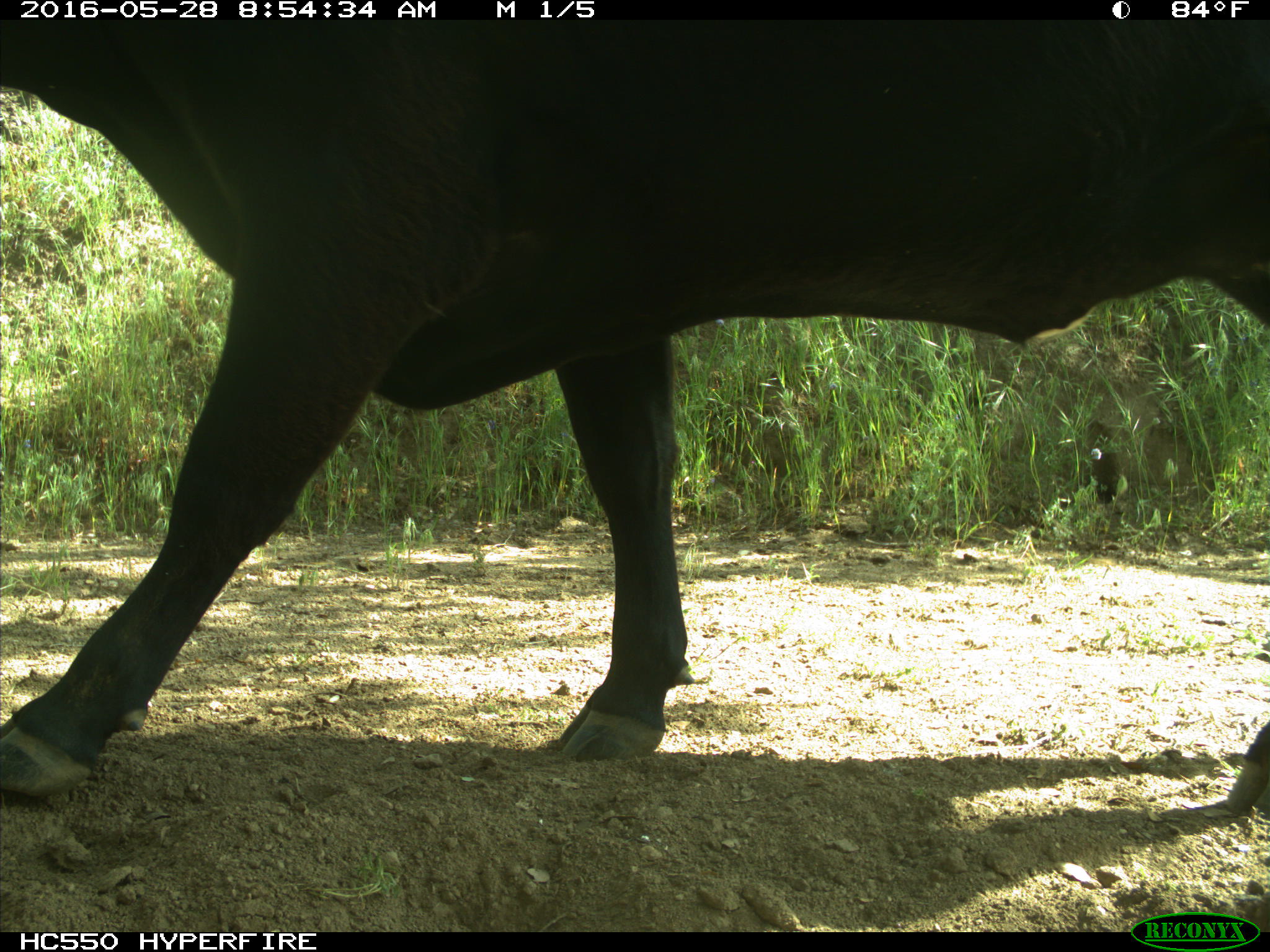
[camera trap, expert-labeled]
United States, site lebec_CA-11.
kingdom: Animalia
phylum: Chordata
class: Mammalia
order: Artiodactyla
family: Bovidae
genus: Bos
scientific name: Bos taurus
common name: domestic cow